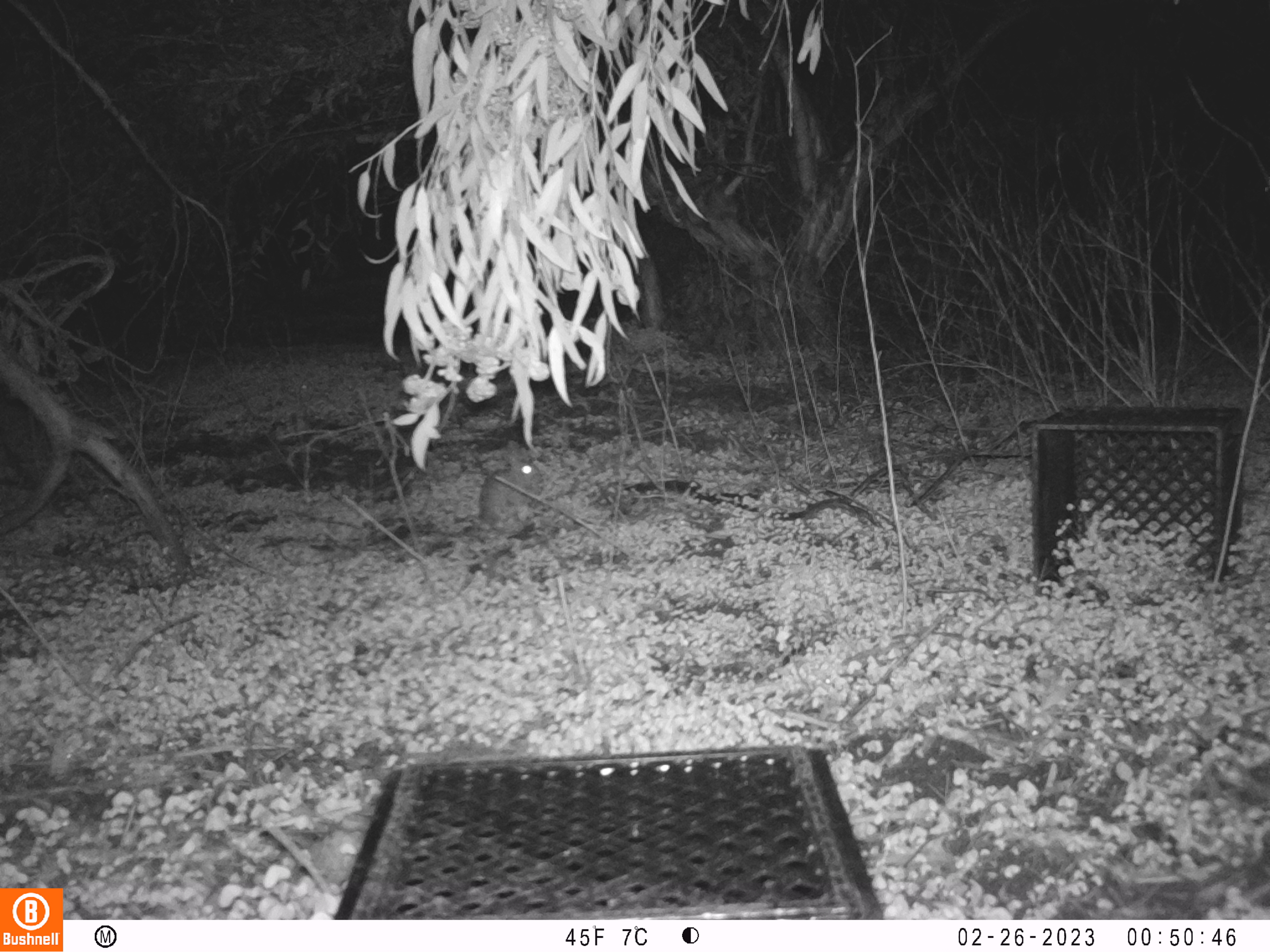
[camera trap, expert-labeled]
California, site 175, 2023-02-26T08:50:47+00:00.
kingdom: Animalia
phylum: Chordata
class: Mammalia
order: Lagomorpha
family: Leporidae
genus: Sylvilagus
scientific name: Sylvilagus bachmani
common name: brush rabbit